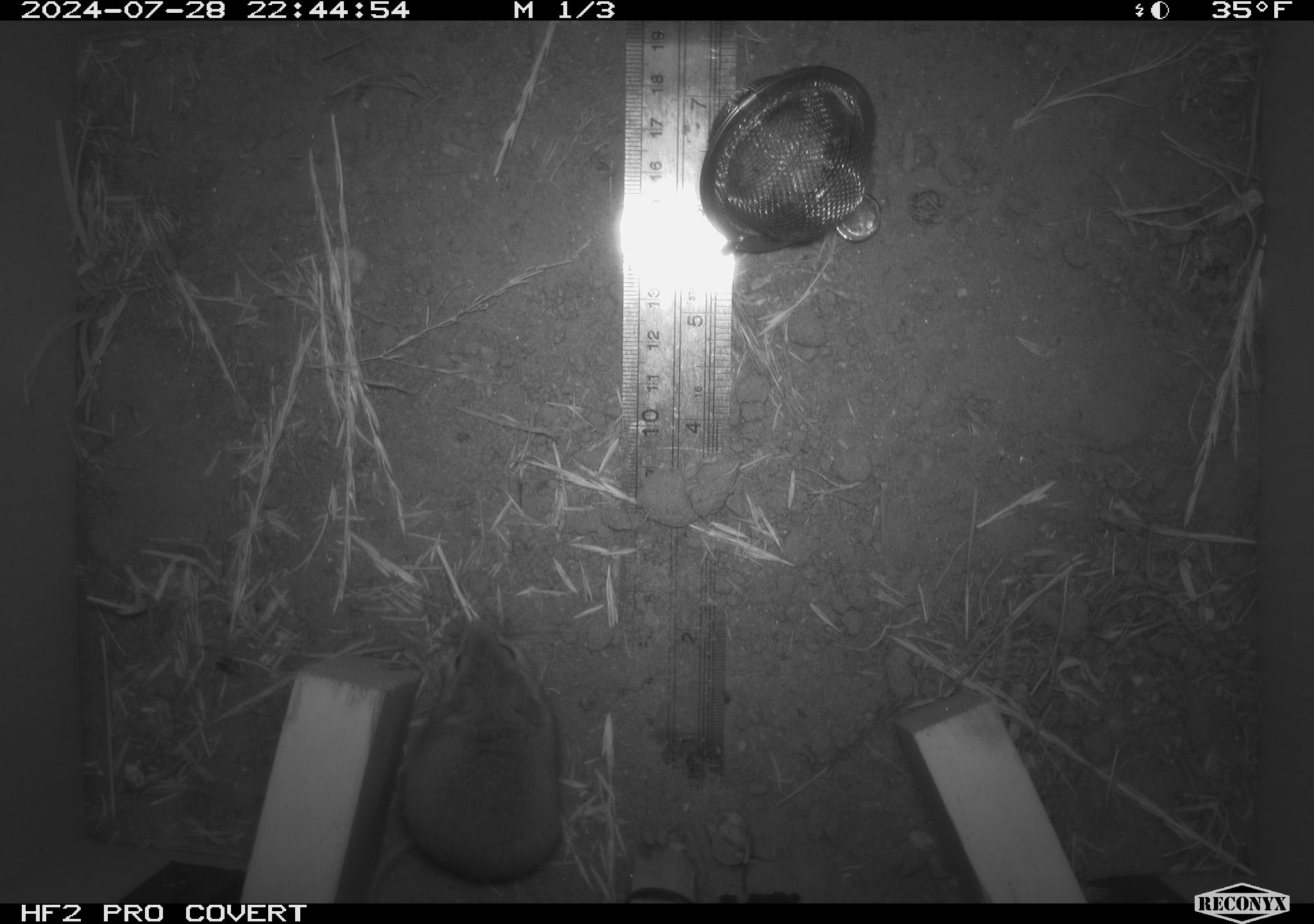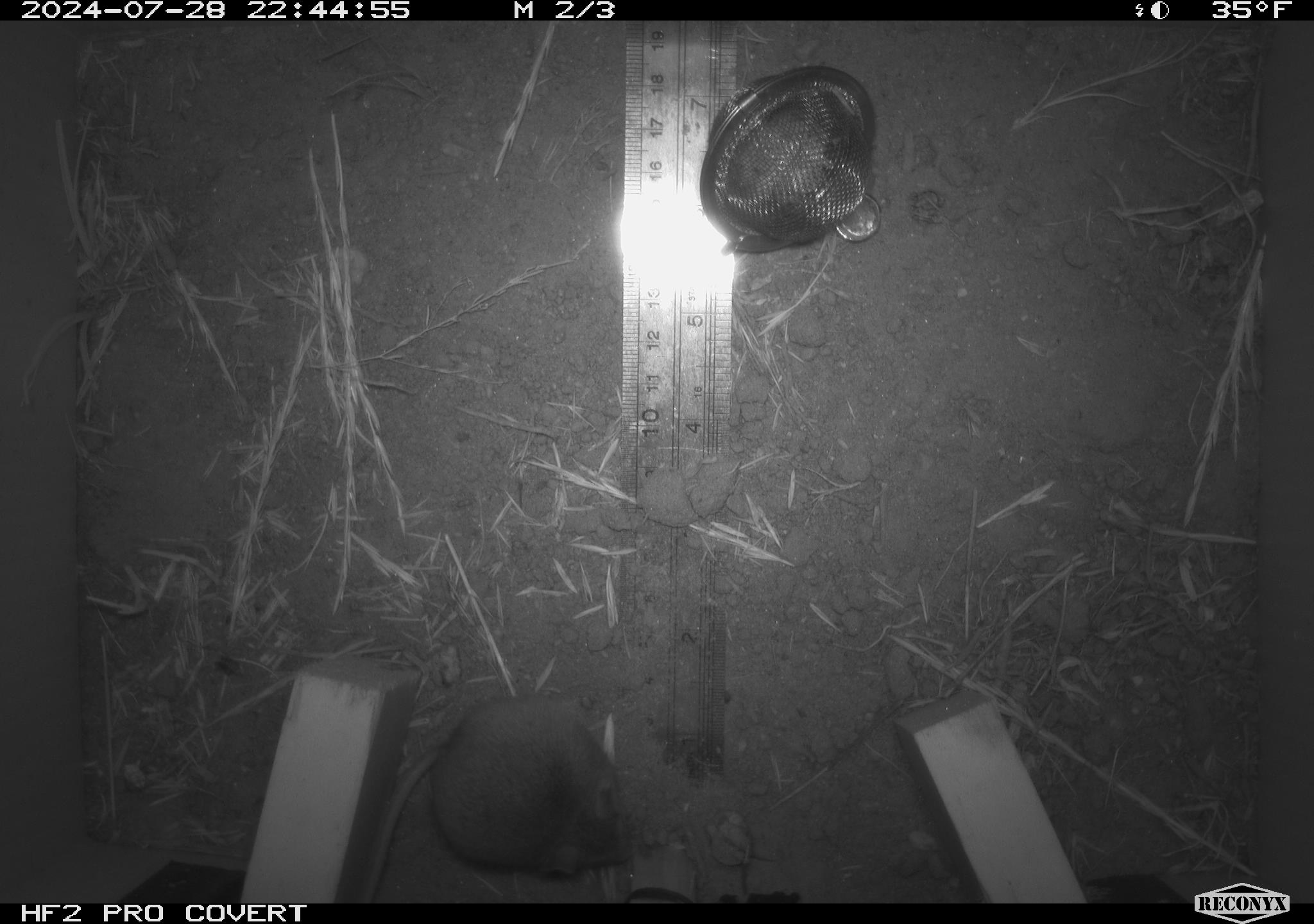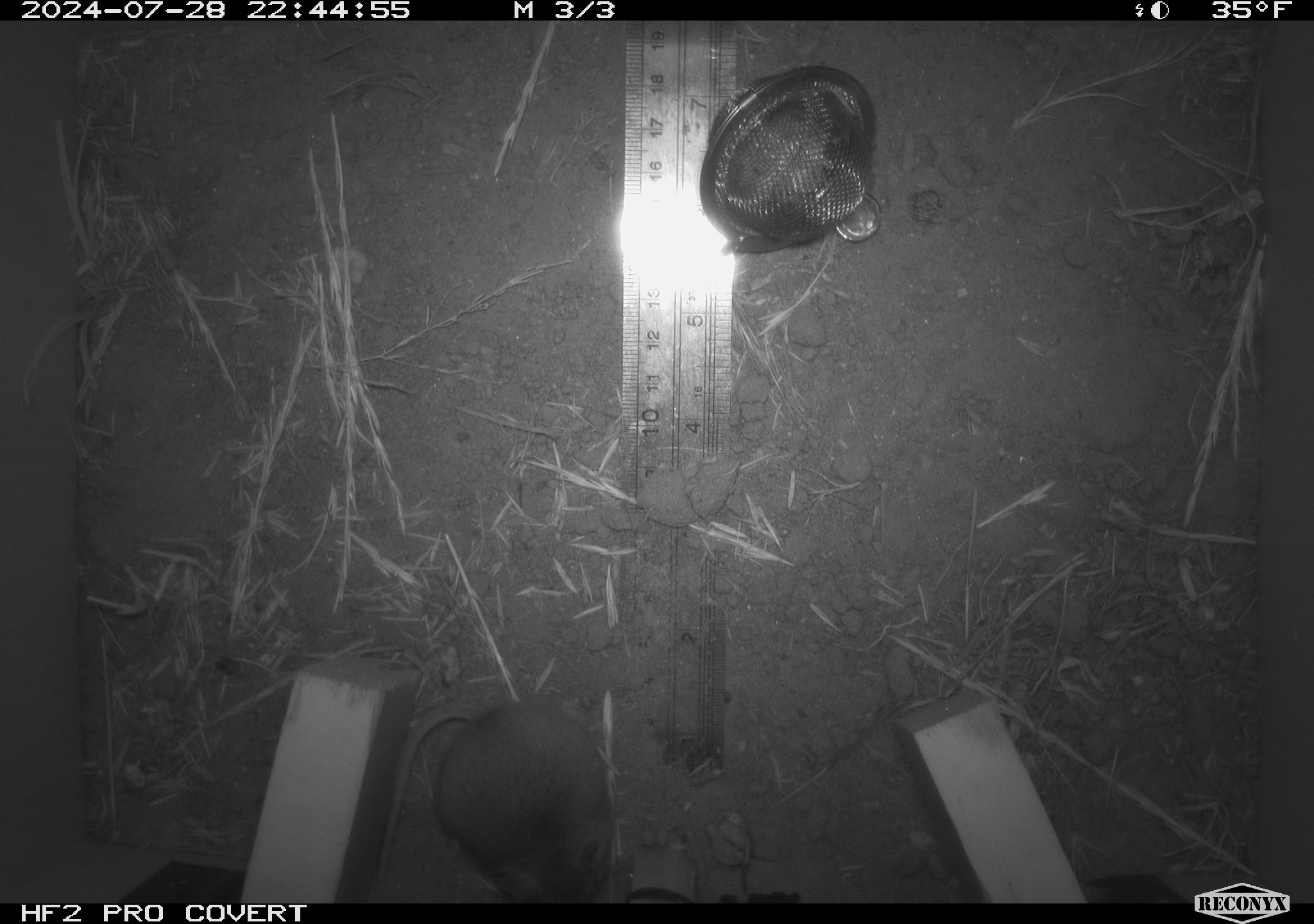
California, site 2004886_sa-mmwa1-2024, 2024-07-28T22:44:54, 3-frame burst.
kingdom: Animalia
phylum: Chordata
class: Mammalia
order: Rodentia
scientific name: Rodentia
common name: mouse species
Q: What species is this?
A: Mouse species (Rodentia).